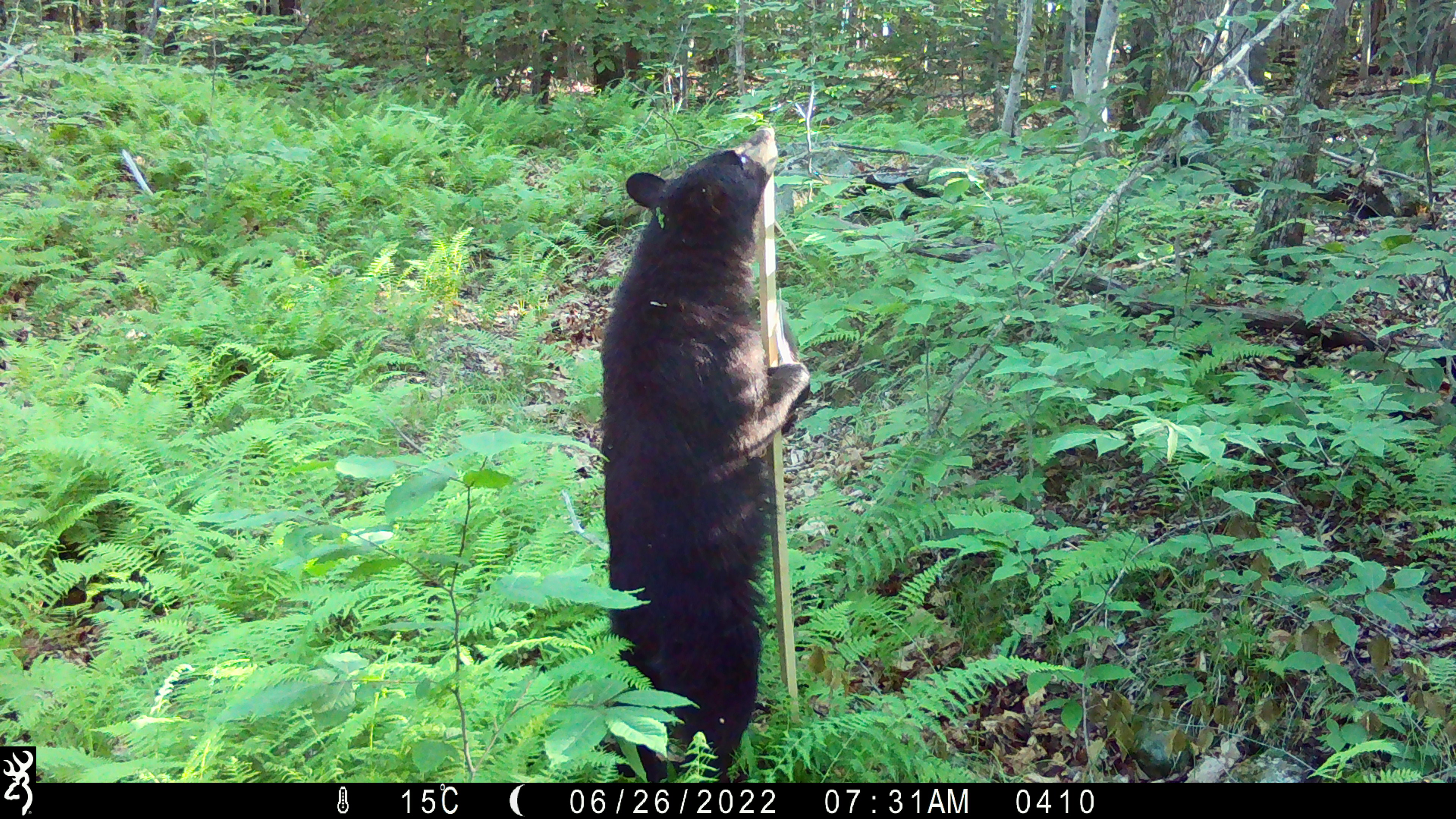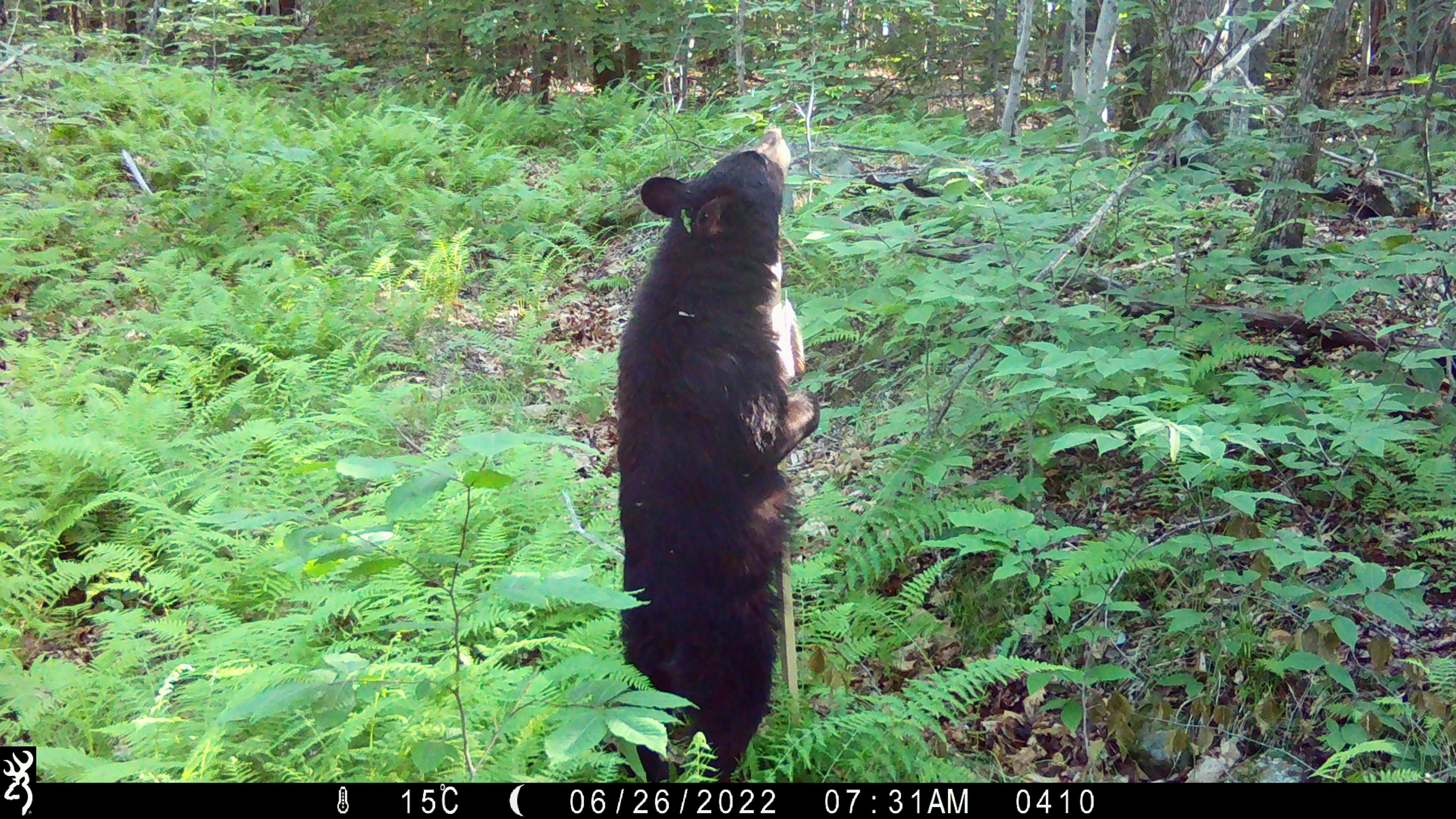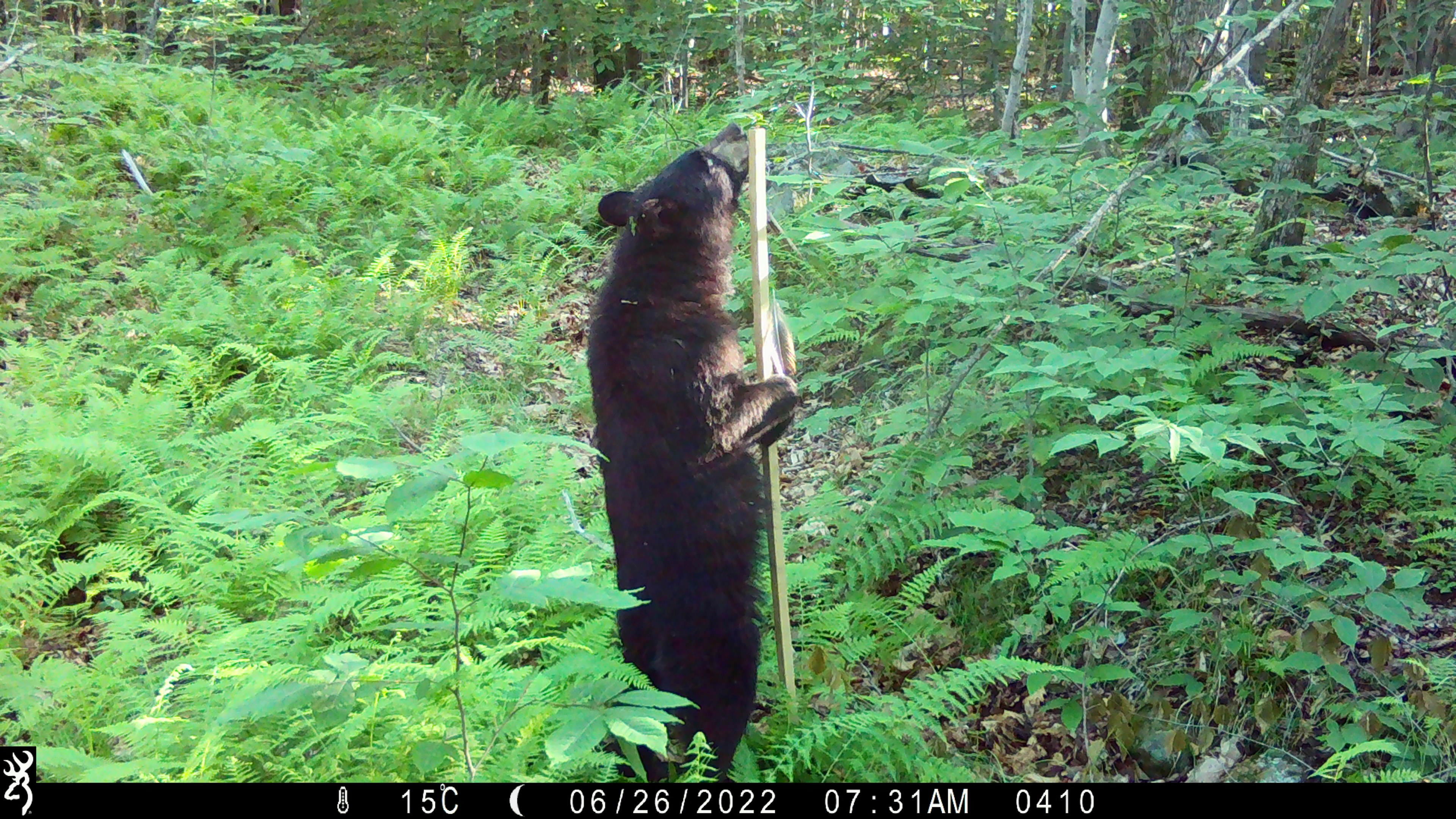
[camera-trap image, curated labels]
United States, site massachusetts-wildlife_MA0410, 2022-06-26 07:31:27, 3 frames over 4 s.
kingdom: Animalia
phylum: Chordata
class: Mammalia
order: Carnivora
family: Ursidae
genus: Ursus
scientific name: Ursus americanus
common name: black bear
Black bear (Ursus americanus).